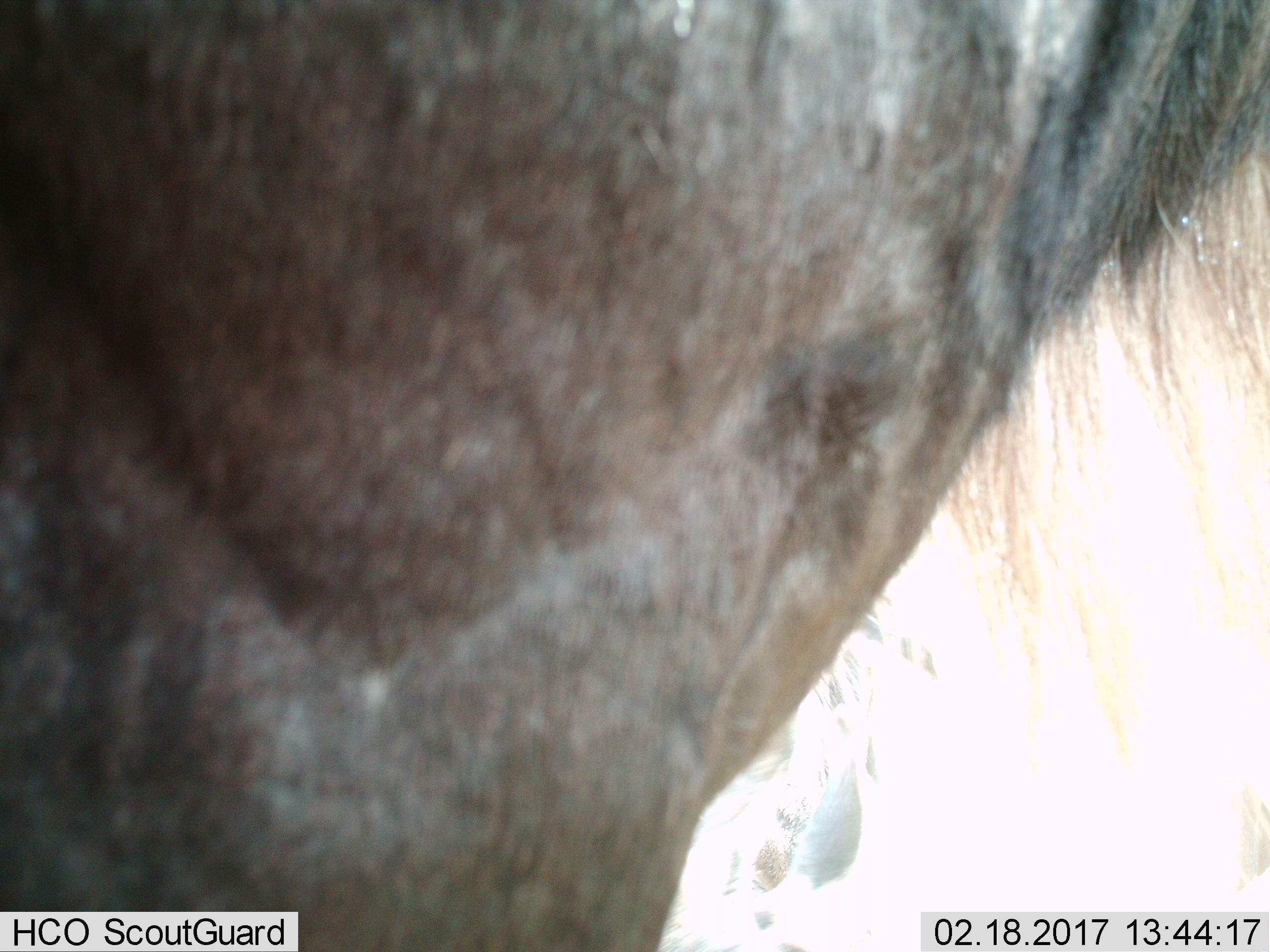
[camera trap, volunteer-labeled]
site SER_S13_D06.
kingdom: Animalia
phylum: Chordata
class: Mammalia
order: Artiodactyla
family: Bovidae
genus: Connochaetes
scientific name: Connochaetes taurinus taurinus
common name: blue wildebeest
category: wildebeestblue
Wildebeestblue (blue wildebeest) (Connochaetes taurinus taurinus), count 1. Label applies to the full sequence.